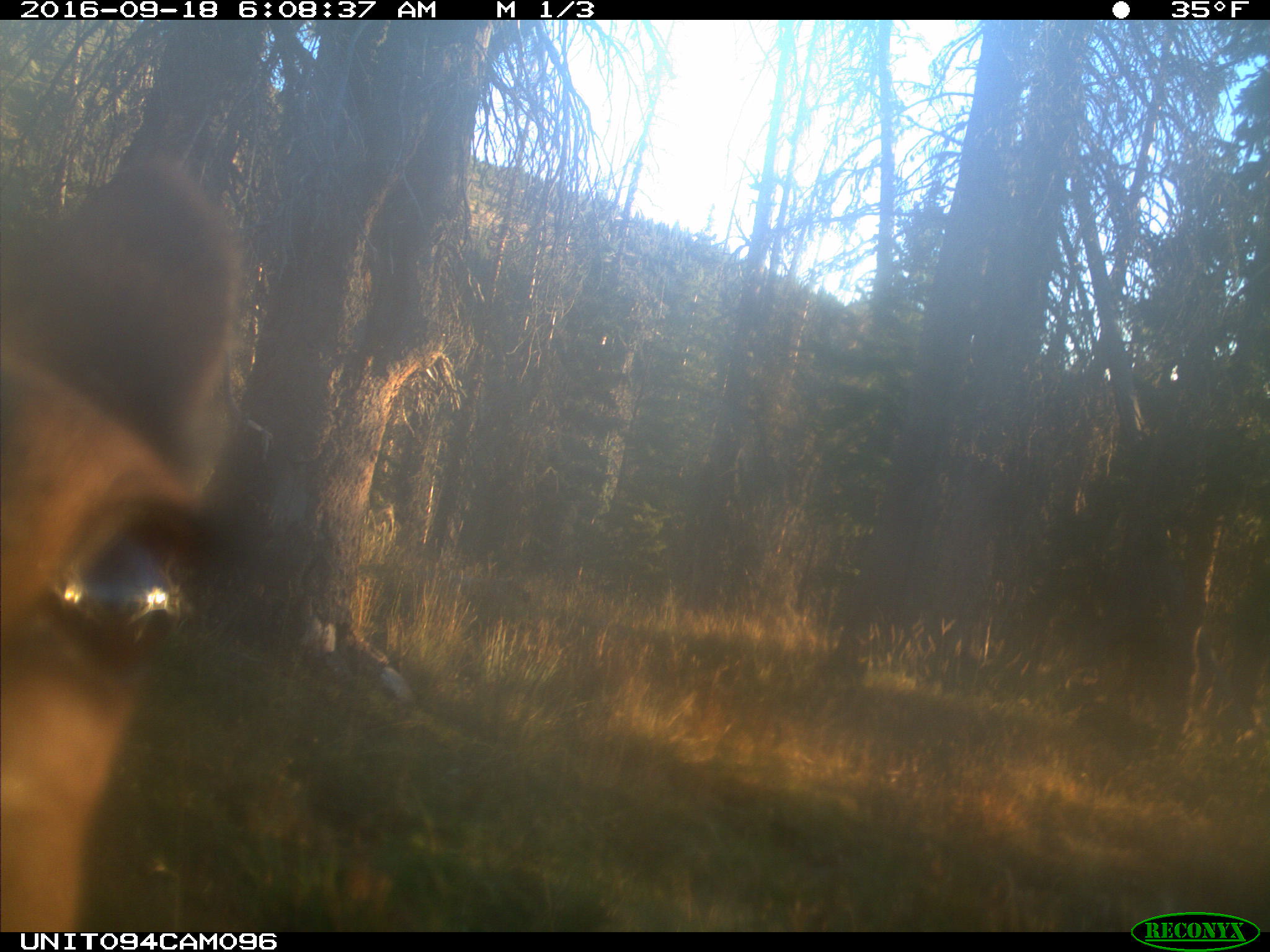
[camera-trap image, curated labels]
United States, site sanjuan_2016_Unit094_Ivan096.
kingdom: Animalia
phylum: Chordata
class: Mammalia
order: Artiodactyla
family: Cervidae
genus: Cervus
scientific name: Cervus elaphus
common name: red deer